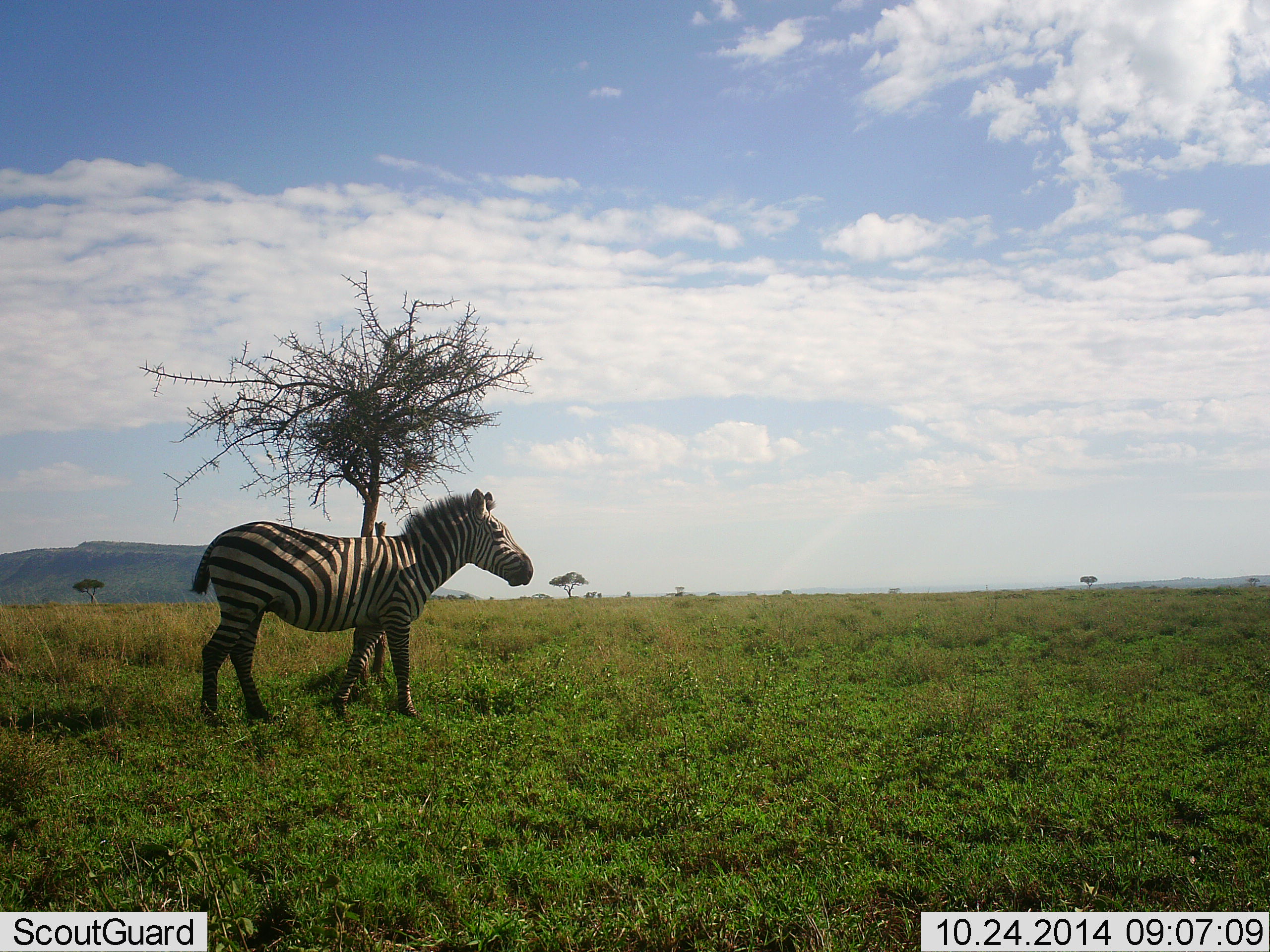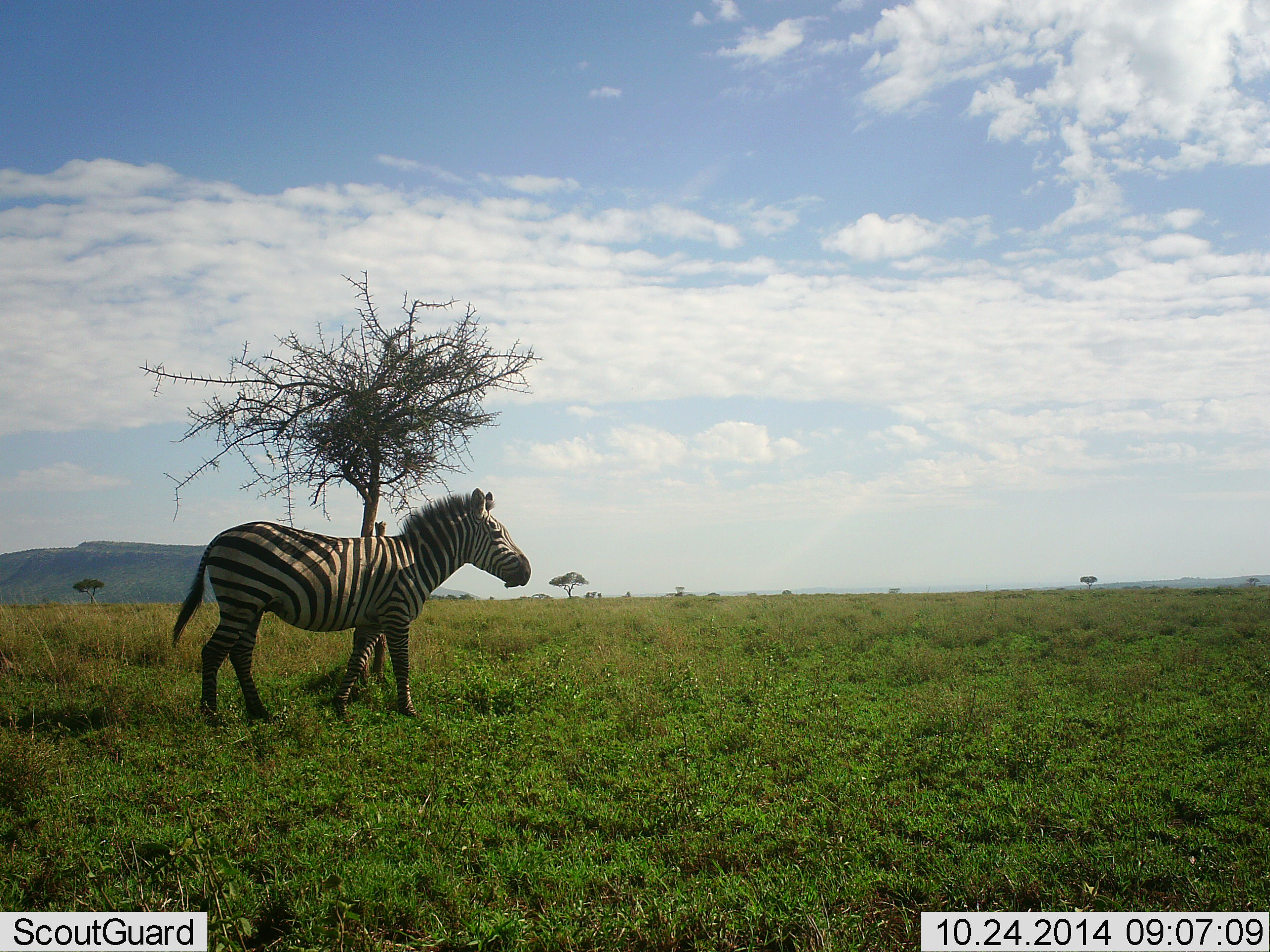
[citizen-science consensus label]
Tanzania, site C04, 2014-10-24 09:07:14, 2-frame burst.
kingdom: Animalia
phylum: Chordata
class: Mammalia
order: Perissodactyla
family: Equidae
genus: Equus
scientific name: Equus quagga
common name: plains zebra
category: zebra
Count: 1.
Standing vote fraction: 90%.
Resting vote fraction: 0%.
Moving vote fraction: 10%.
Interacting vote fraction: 0%.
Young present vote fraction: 0%.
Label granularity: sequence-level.